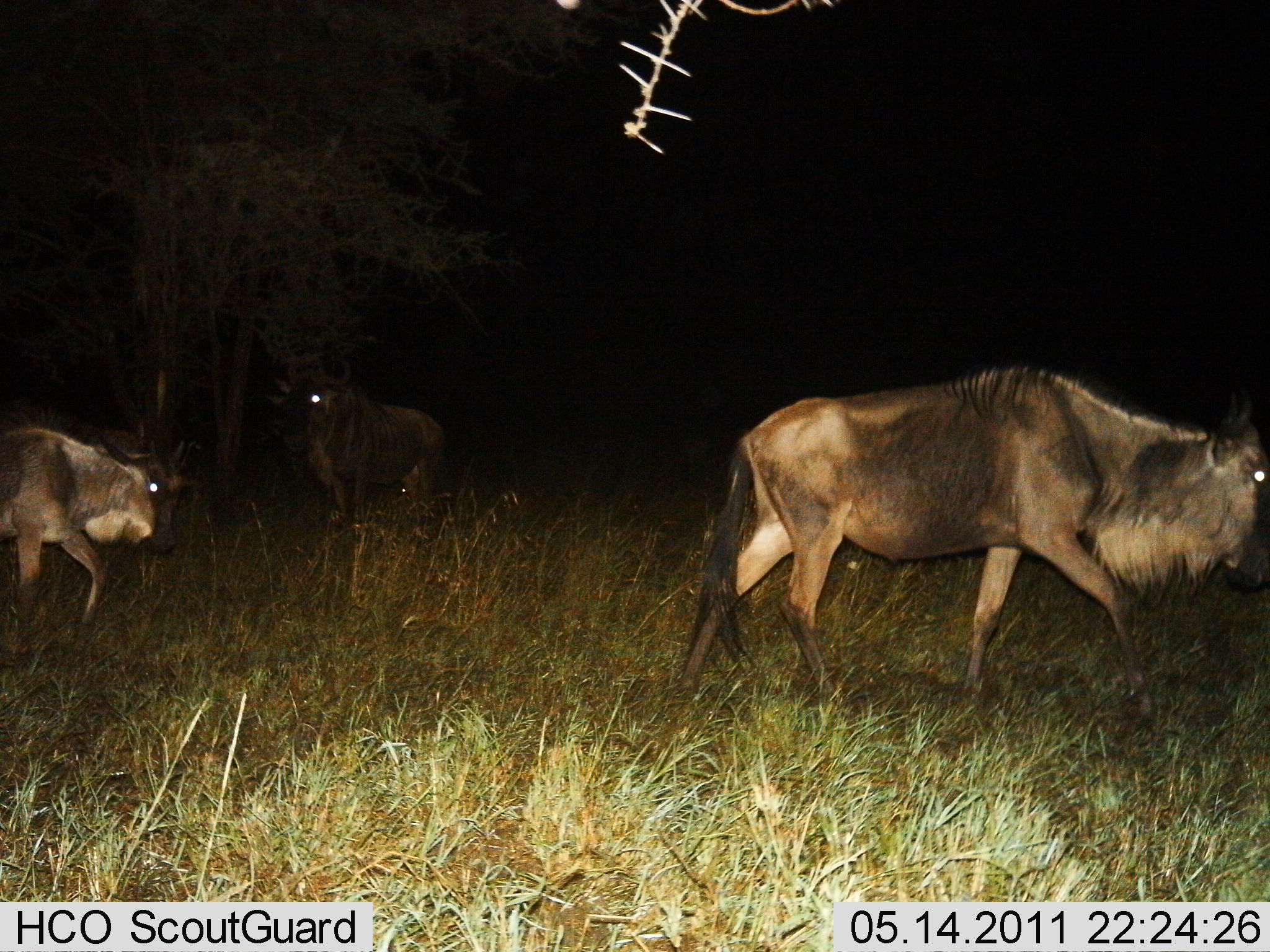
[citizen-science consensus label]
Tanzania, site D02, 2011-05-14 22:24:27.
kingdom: Animalia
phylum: Chordata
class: Mammalia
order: Artiodactyla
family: Bovidae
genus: Connochaetes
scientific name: Connochaetes taurinus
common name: blue wildebeest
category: wildebeest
Wildebeest (blue wildebeest) (Connochaetes taurinus), count 3. Behavior (volunteer vote fractions): standing 33%, resting 0%, moving 92%, interacting 0%. Young present (vote fraction): 8%. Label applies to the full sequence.